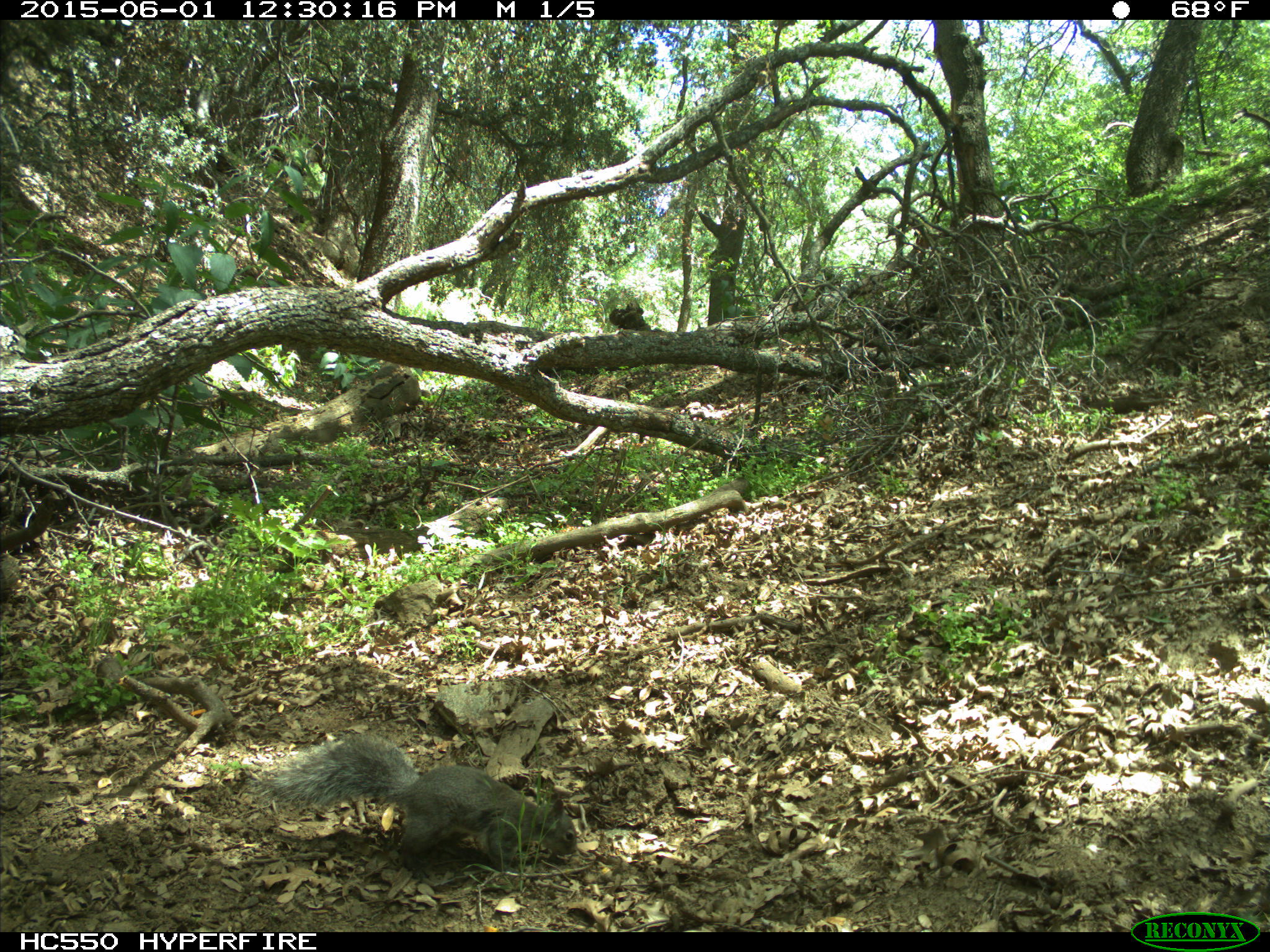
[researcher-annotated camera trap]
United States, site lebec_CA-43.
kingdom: Animalia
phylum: Chordata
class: Mammalia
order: Rodentia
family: Sciuridae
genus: Sciurus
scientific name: Sciurus carolinensis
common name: eastern gray squirrel